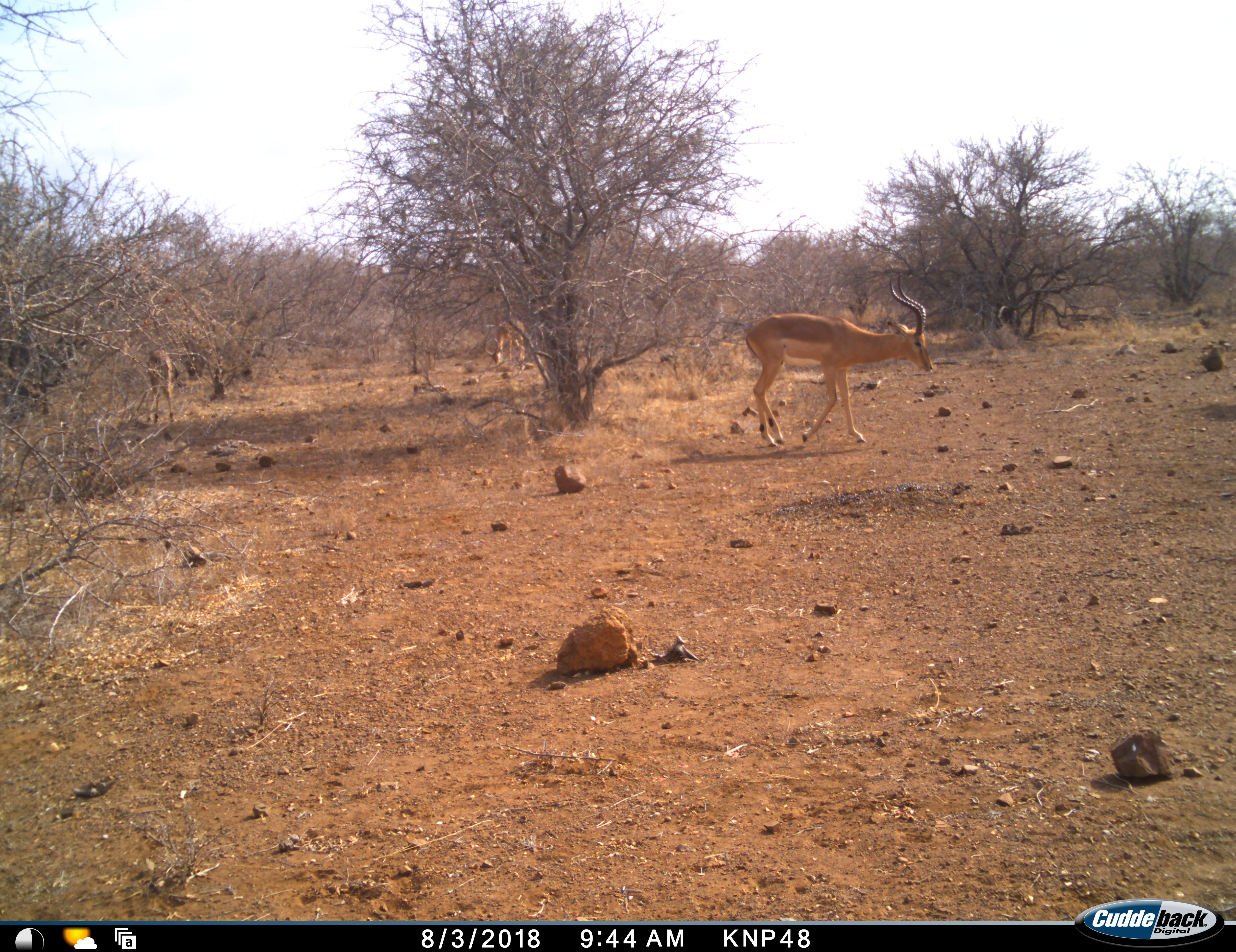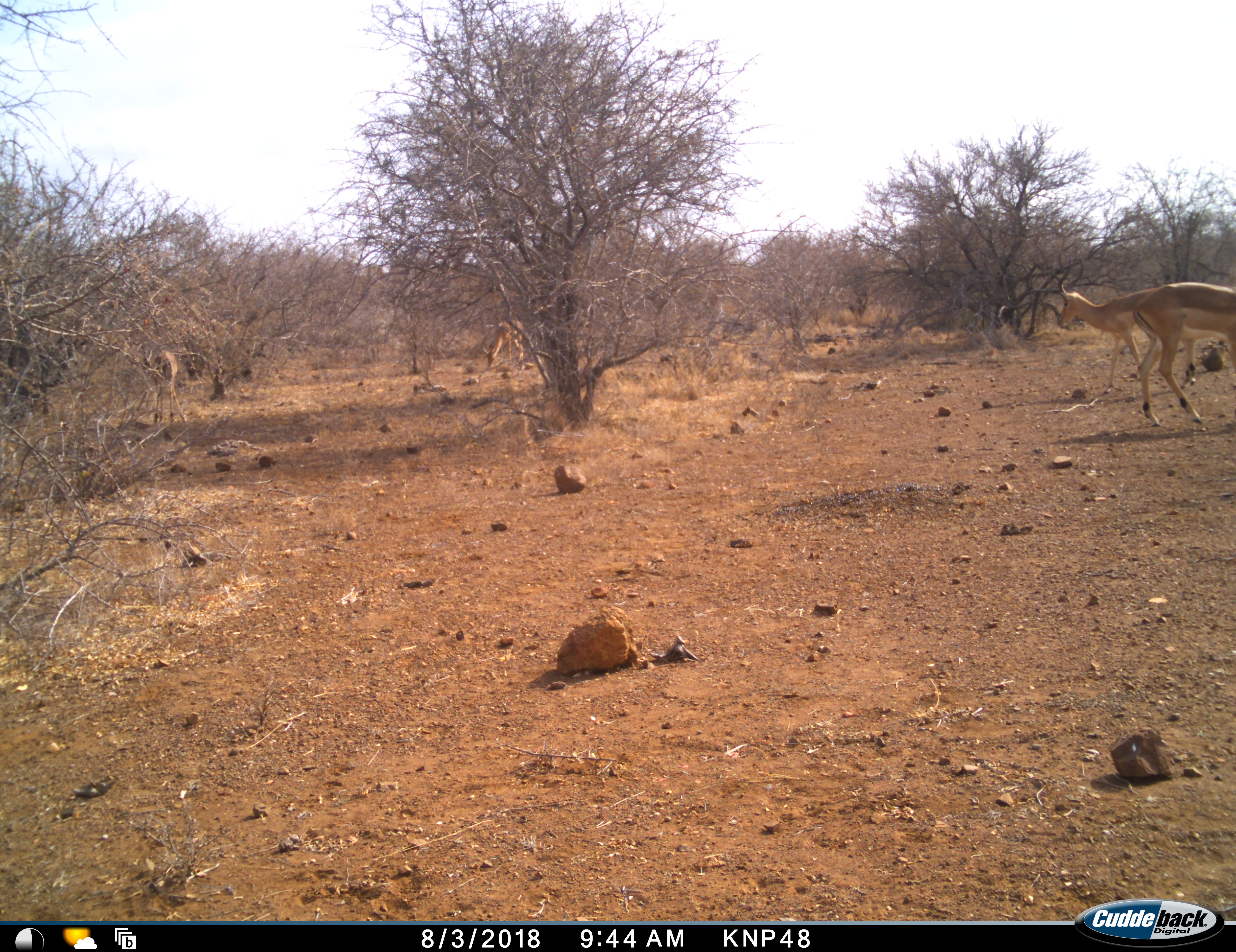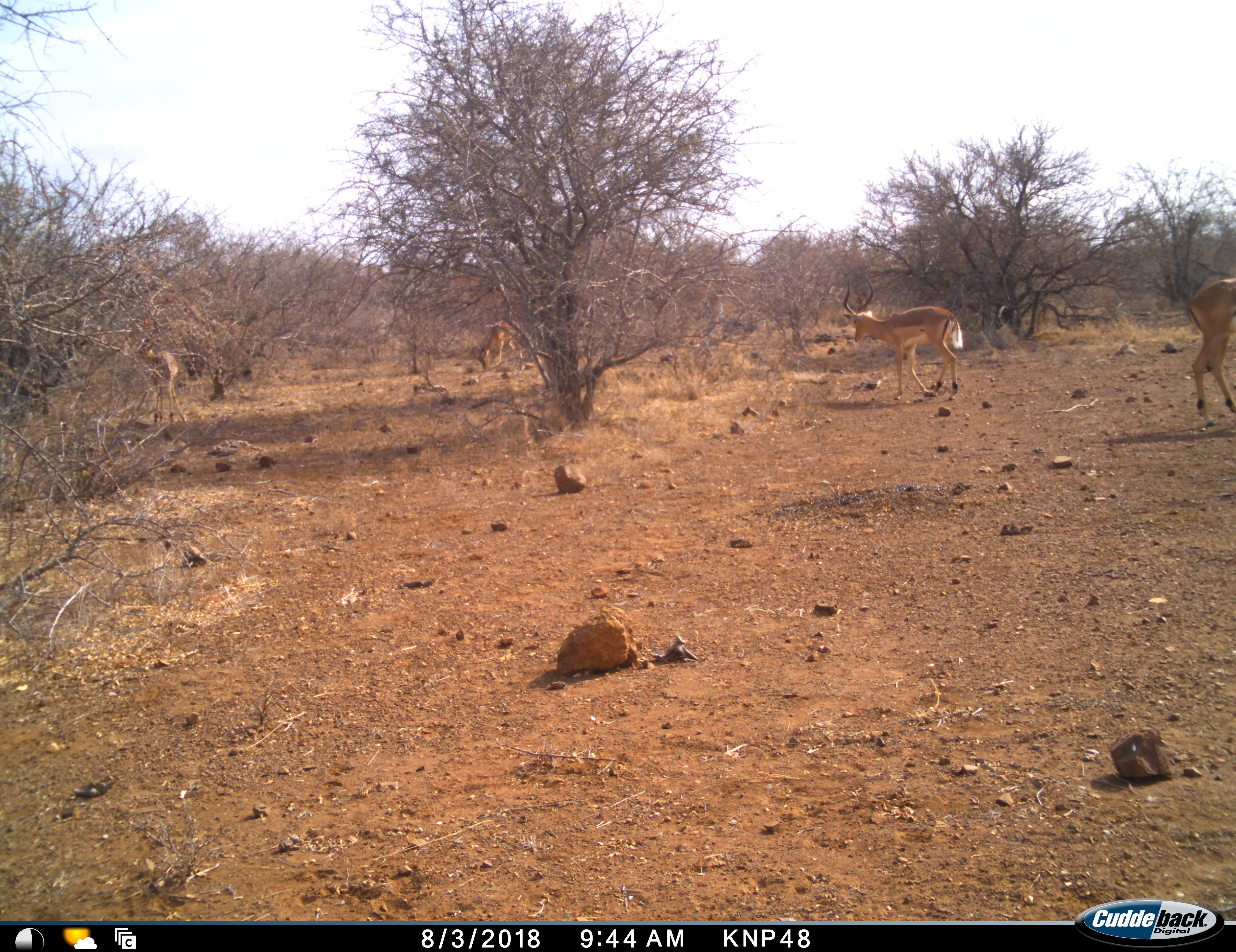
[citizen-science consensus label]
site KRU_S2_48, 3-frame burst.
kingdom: Animalia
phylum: Chordata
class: Mammalia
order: Artiodactyla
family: Bovidae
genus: Aepyceros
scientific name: Aepyceros melampus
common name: impala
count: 4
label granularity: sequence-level